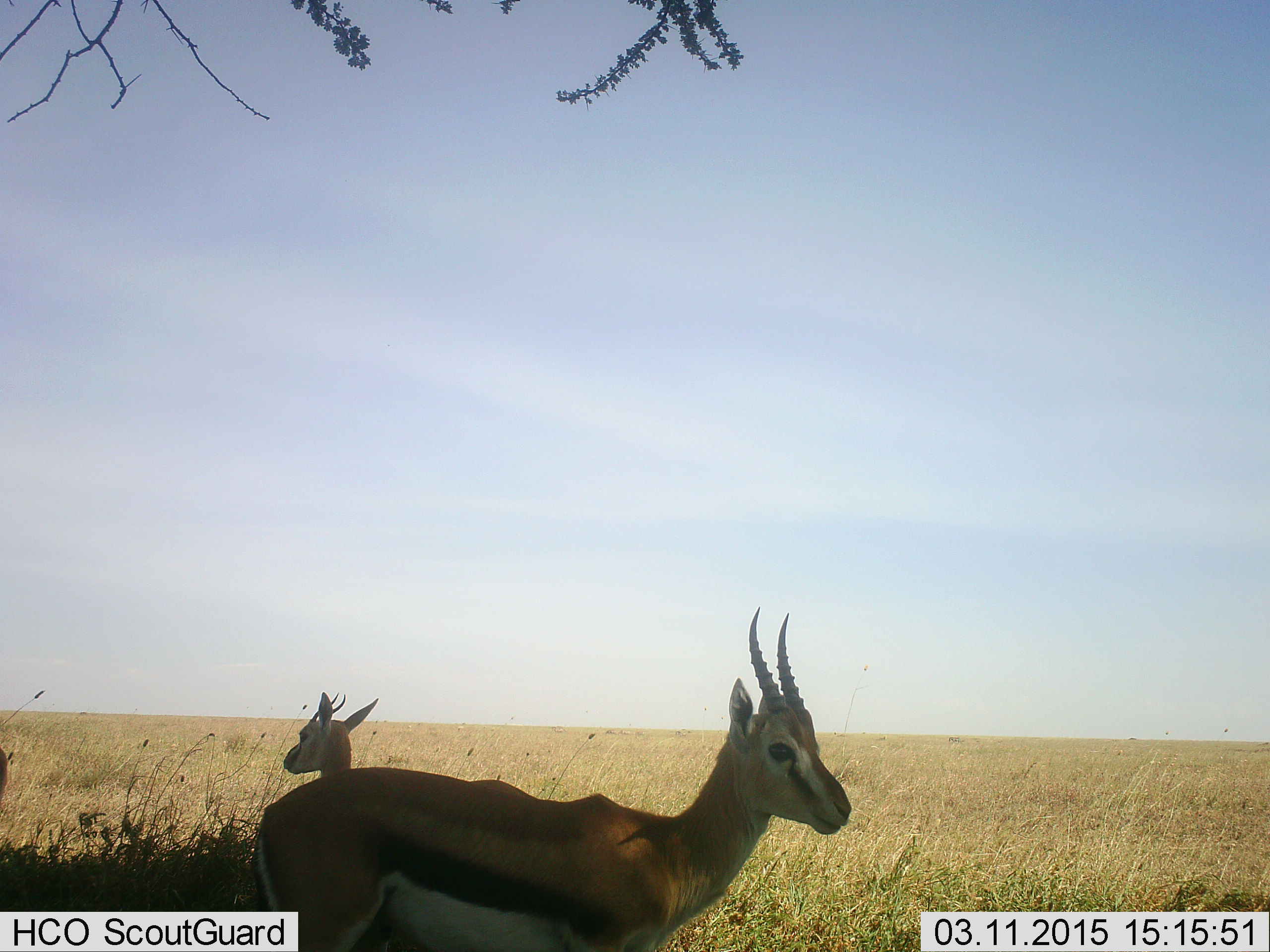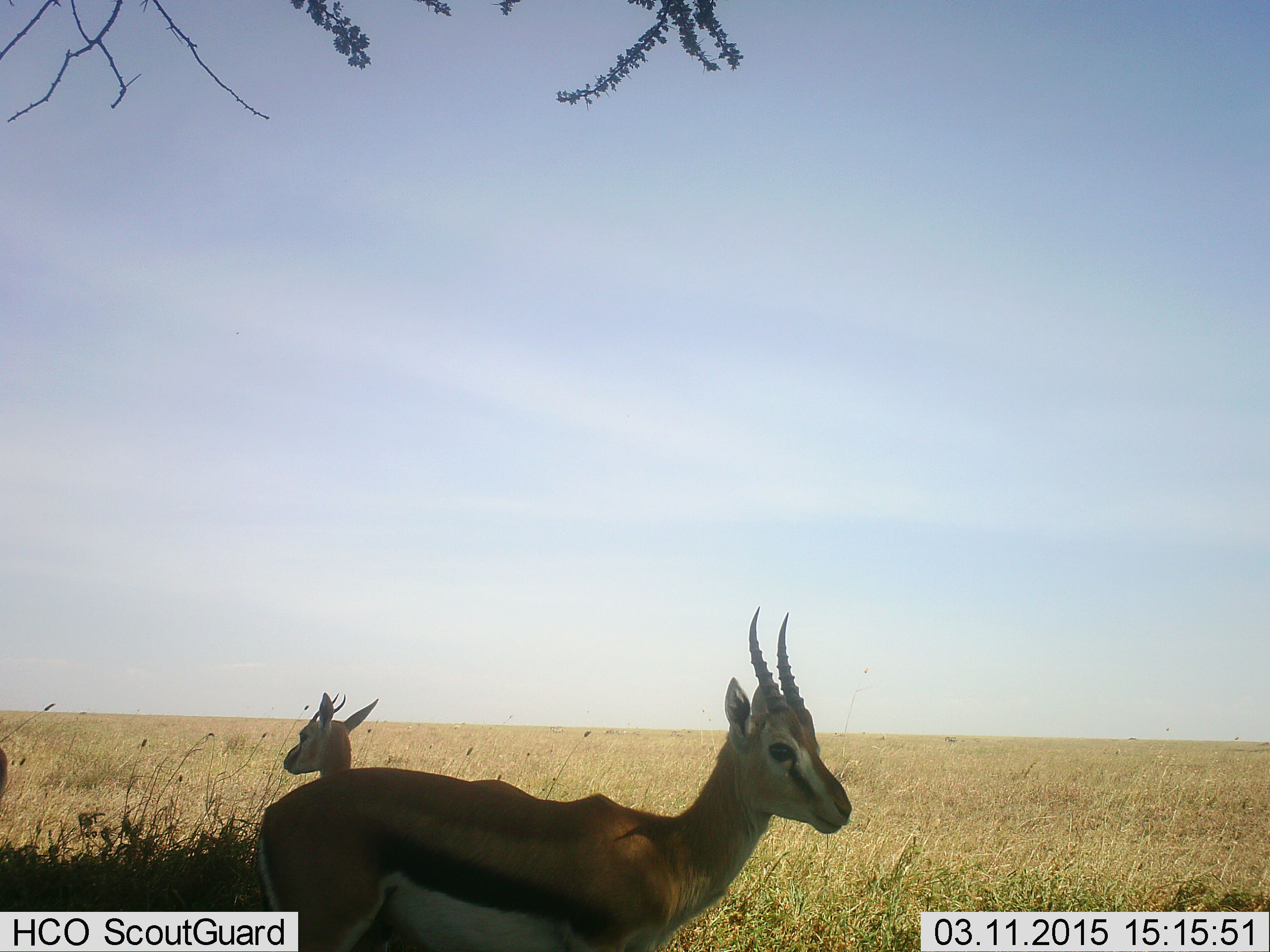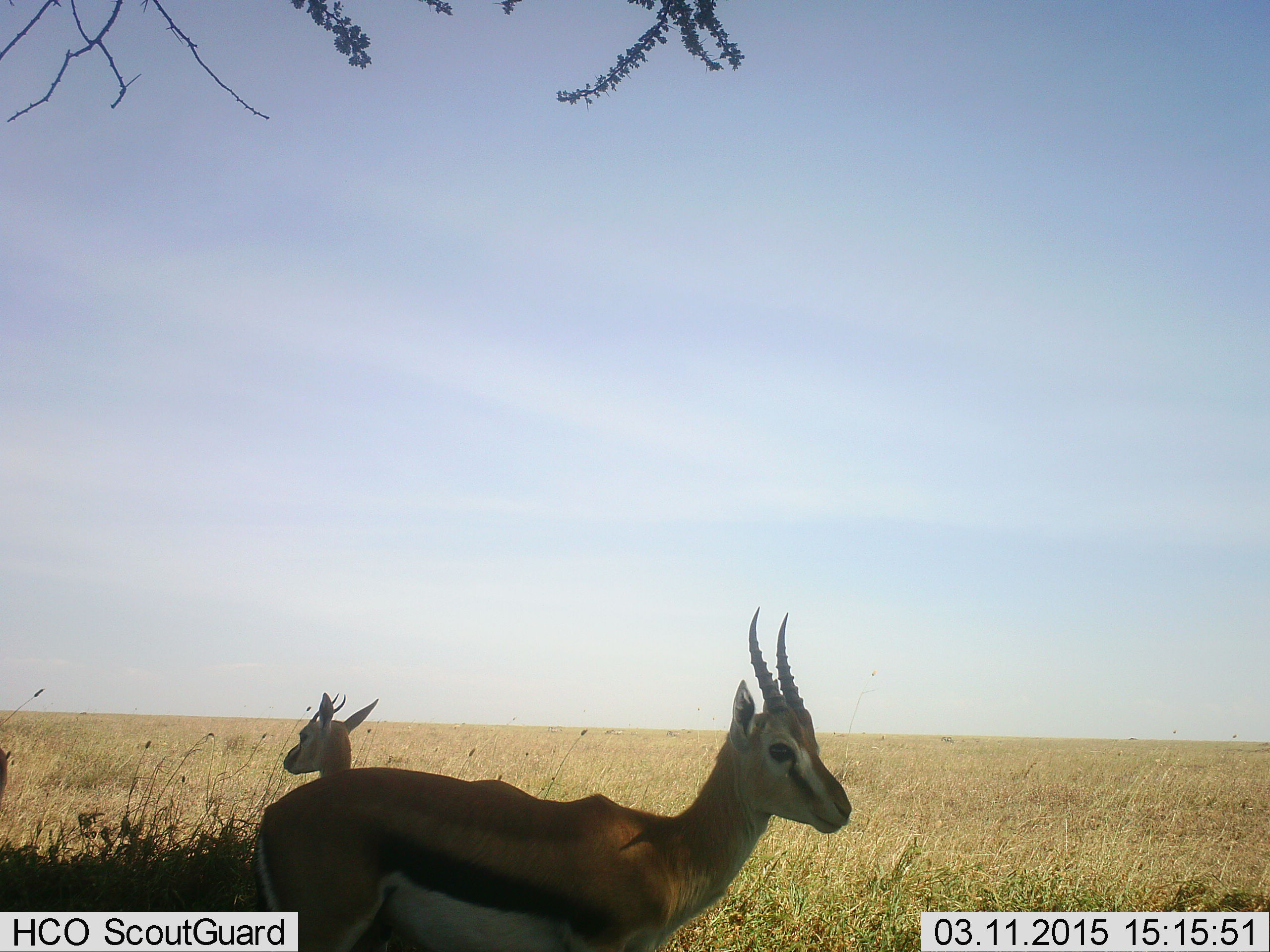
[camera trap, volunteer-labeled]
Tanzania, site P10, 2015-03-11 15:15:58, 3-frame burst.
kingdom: Animalia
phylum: Chordata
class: Mammalia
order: Artiodactyla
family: Bovidae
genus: Eudorcas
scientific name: Eudorcas thomsonii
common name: thomson's gazelle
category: gazellethomsons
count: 2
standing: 100%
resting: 10%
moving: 0%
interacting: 0%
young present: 0%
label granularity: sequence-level